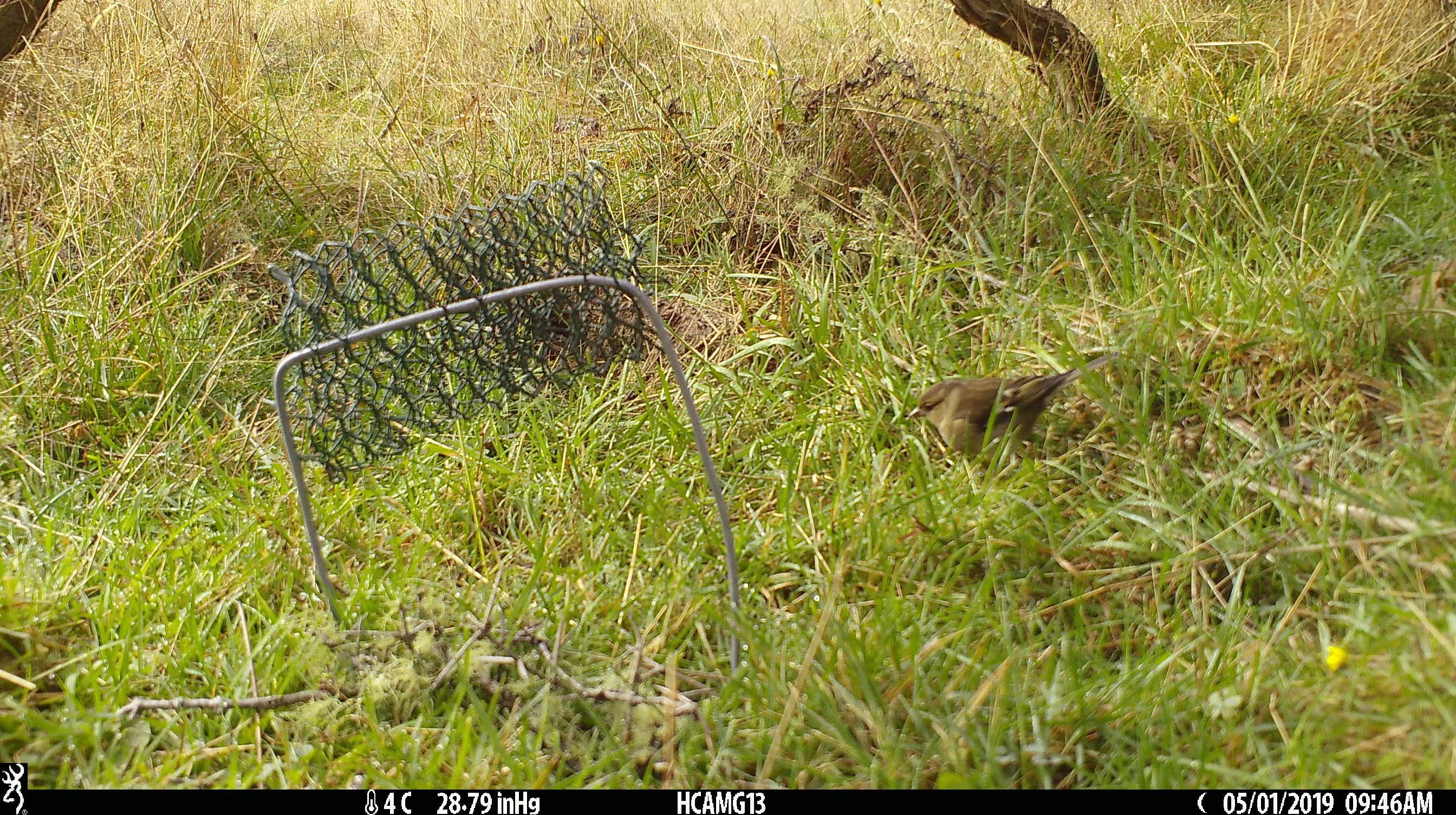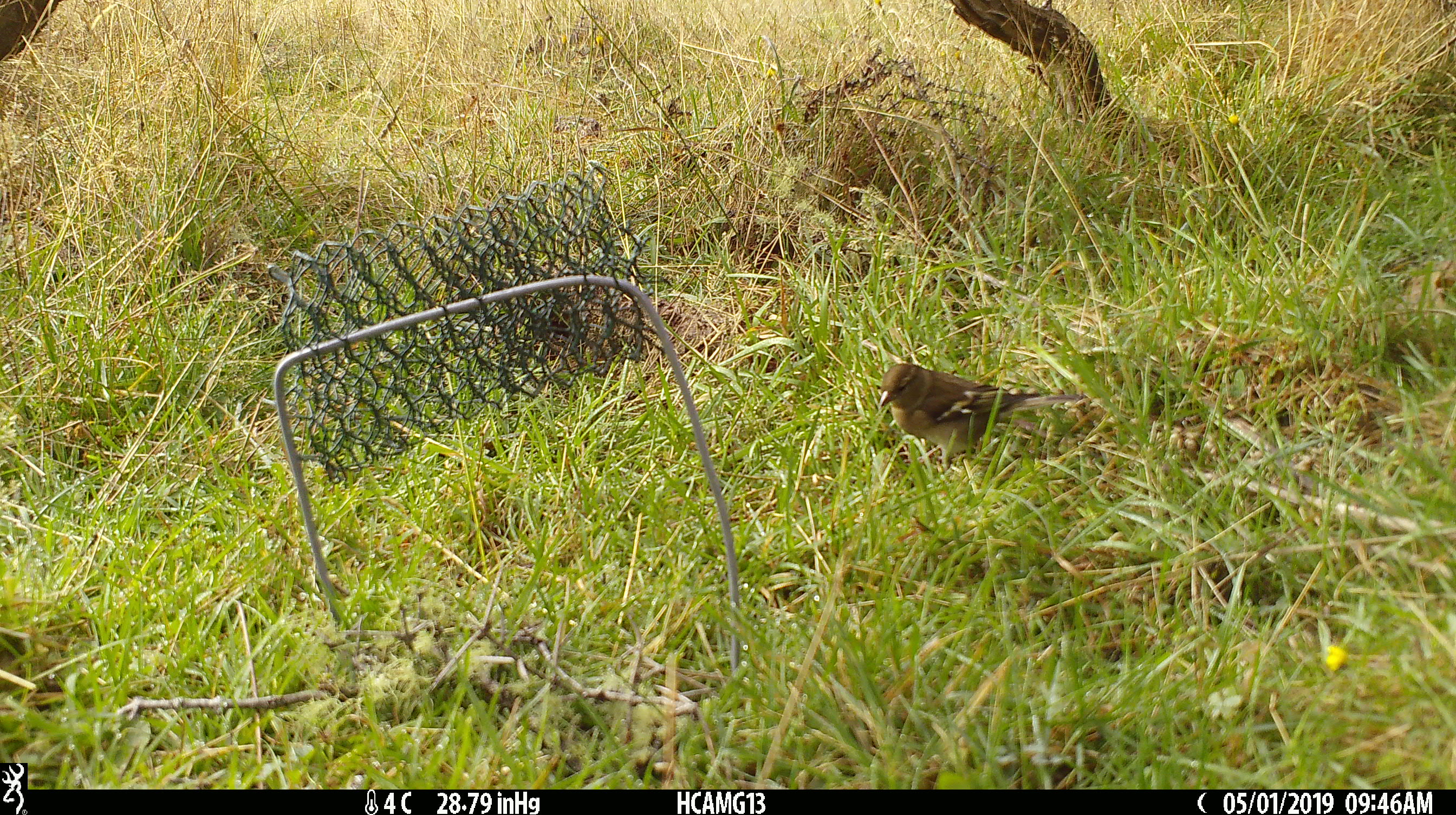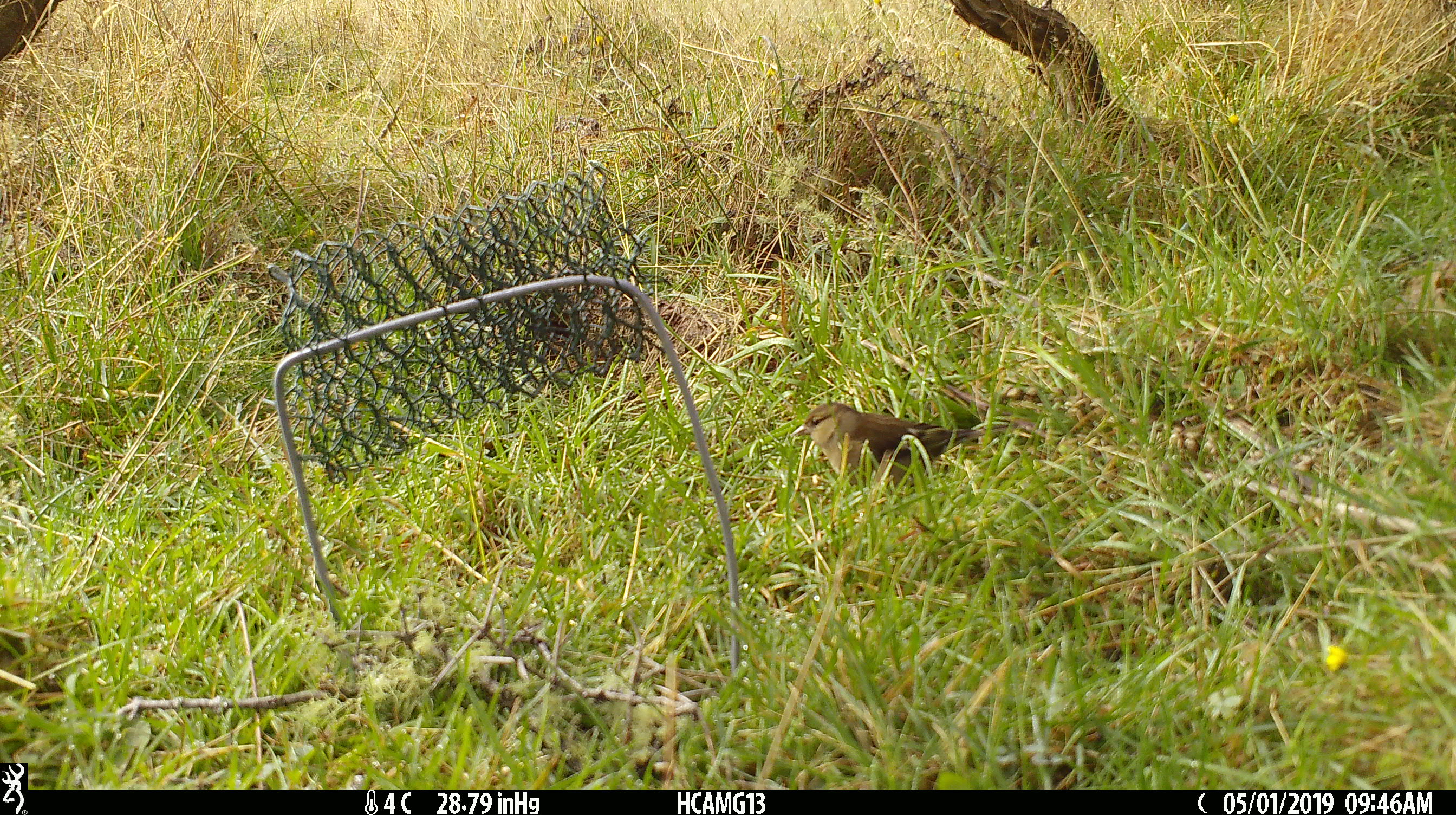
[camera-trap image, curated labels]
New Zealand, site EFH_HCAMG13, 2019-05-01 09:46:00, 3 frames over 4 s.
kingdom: Animalia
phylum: Chordata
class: Aves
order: Passeriformes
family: Fringillidae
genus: Fringilla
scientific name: Fringilla coelebs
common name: common chaffinch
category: chaffinch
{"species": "chaffinch (common chaffinch) (Fringilla coelebs)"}